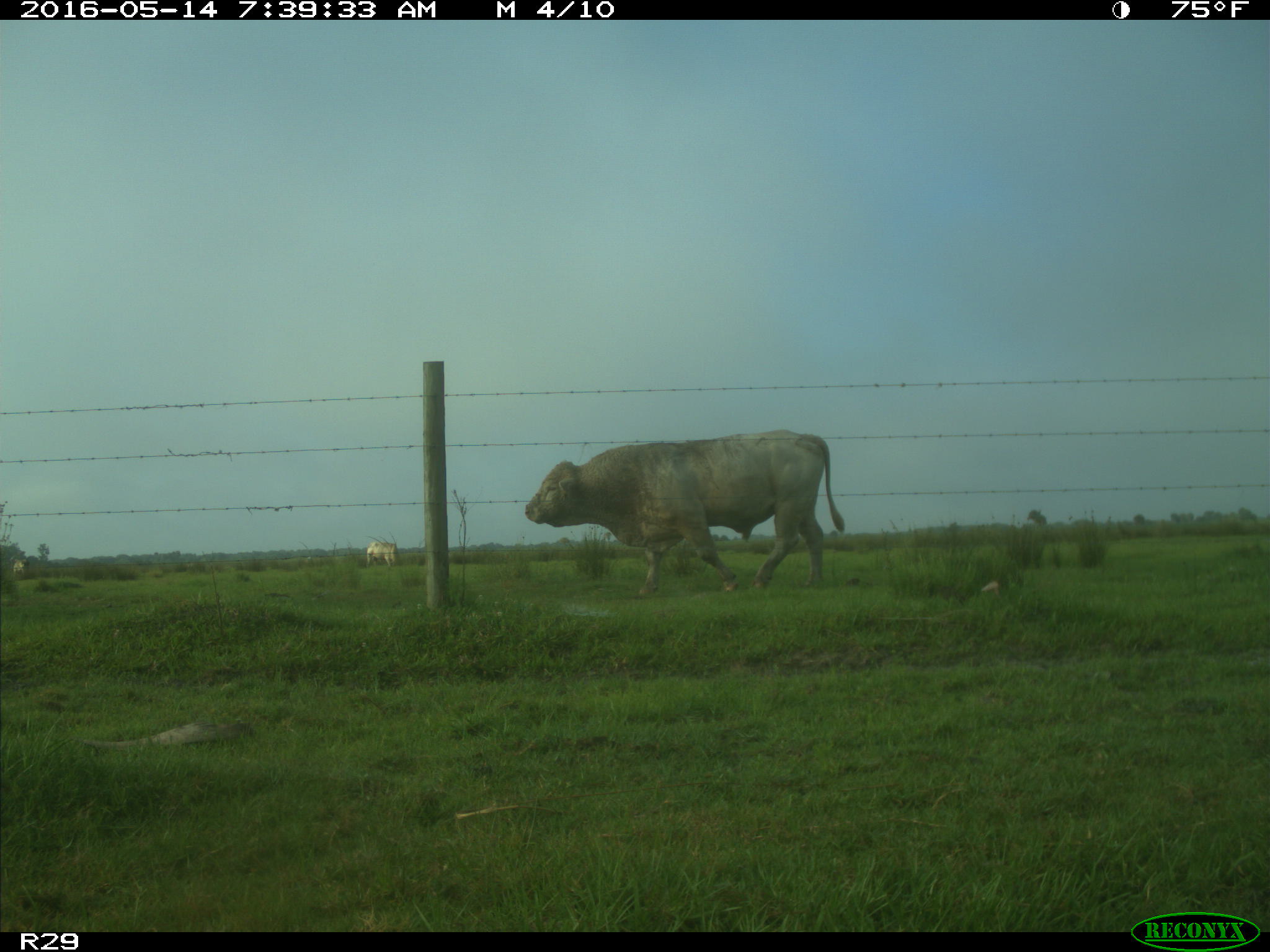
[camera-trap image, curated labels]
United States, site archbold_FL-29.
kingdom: Animalia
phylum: Chordata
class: Mammalia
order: Artiodactyla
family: Bovidae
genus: Bos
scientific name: Bos taurus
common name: domestic cow